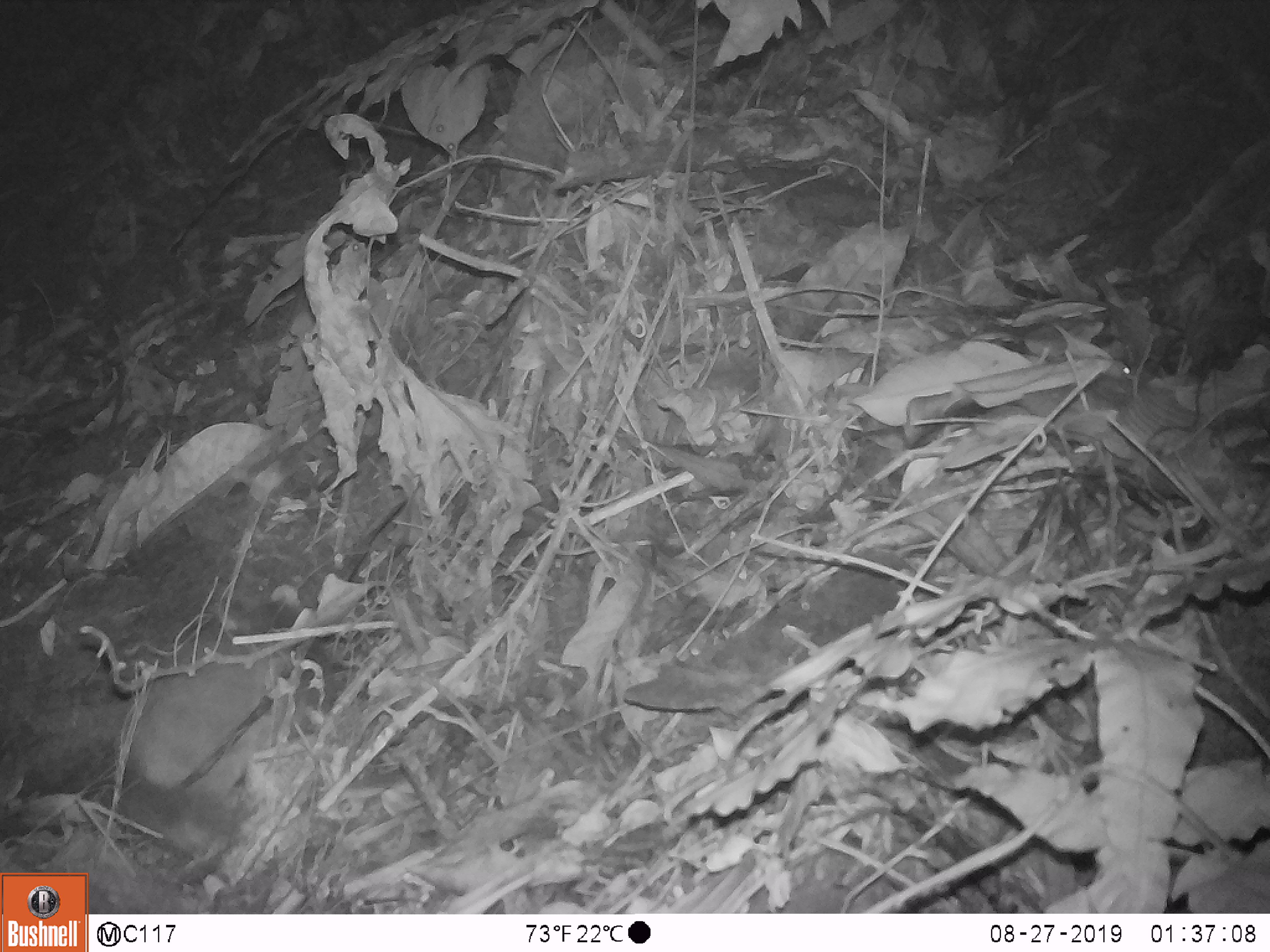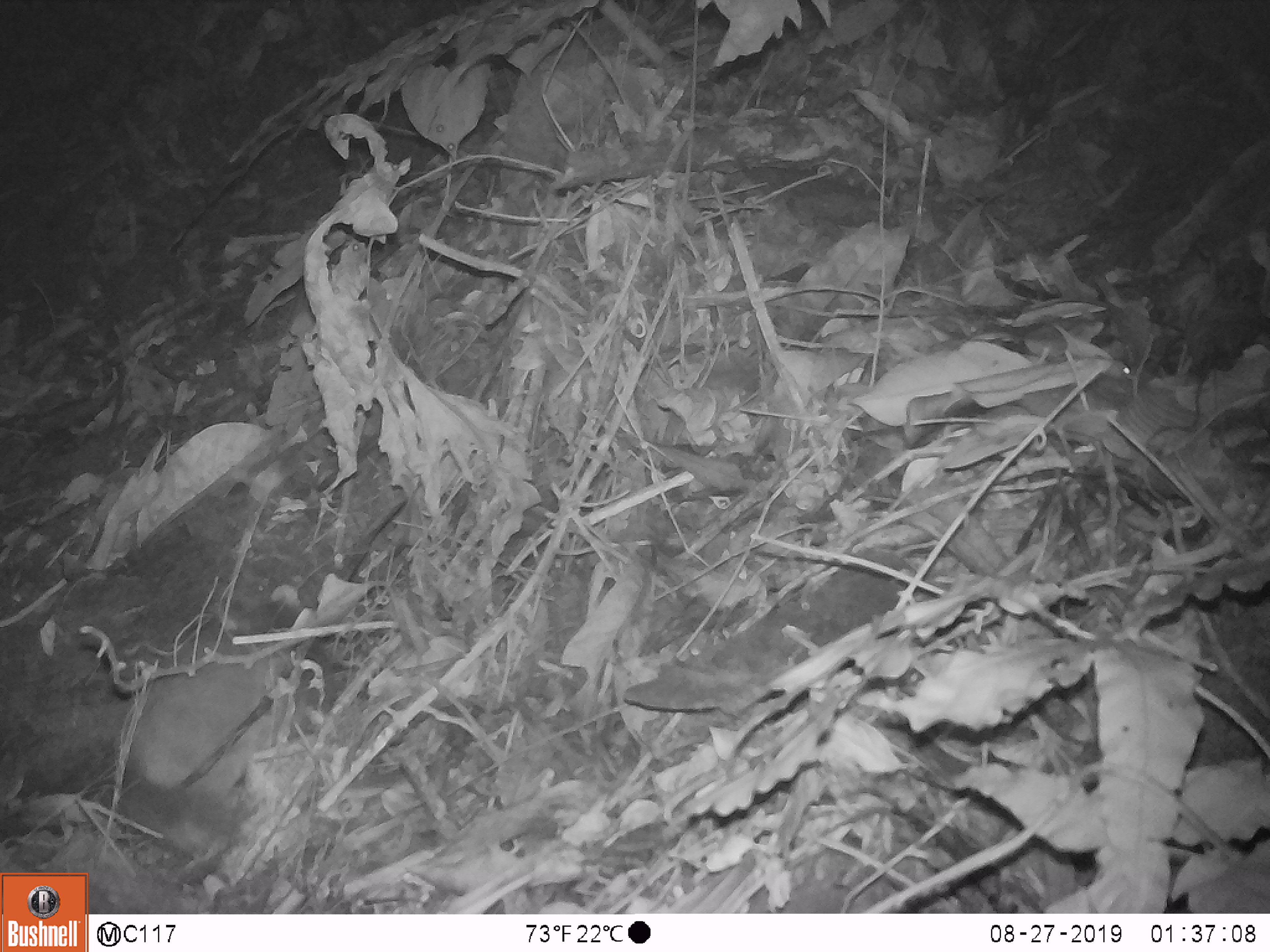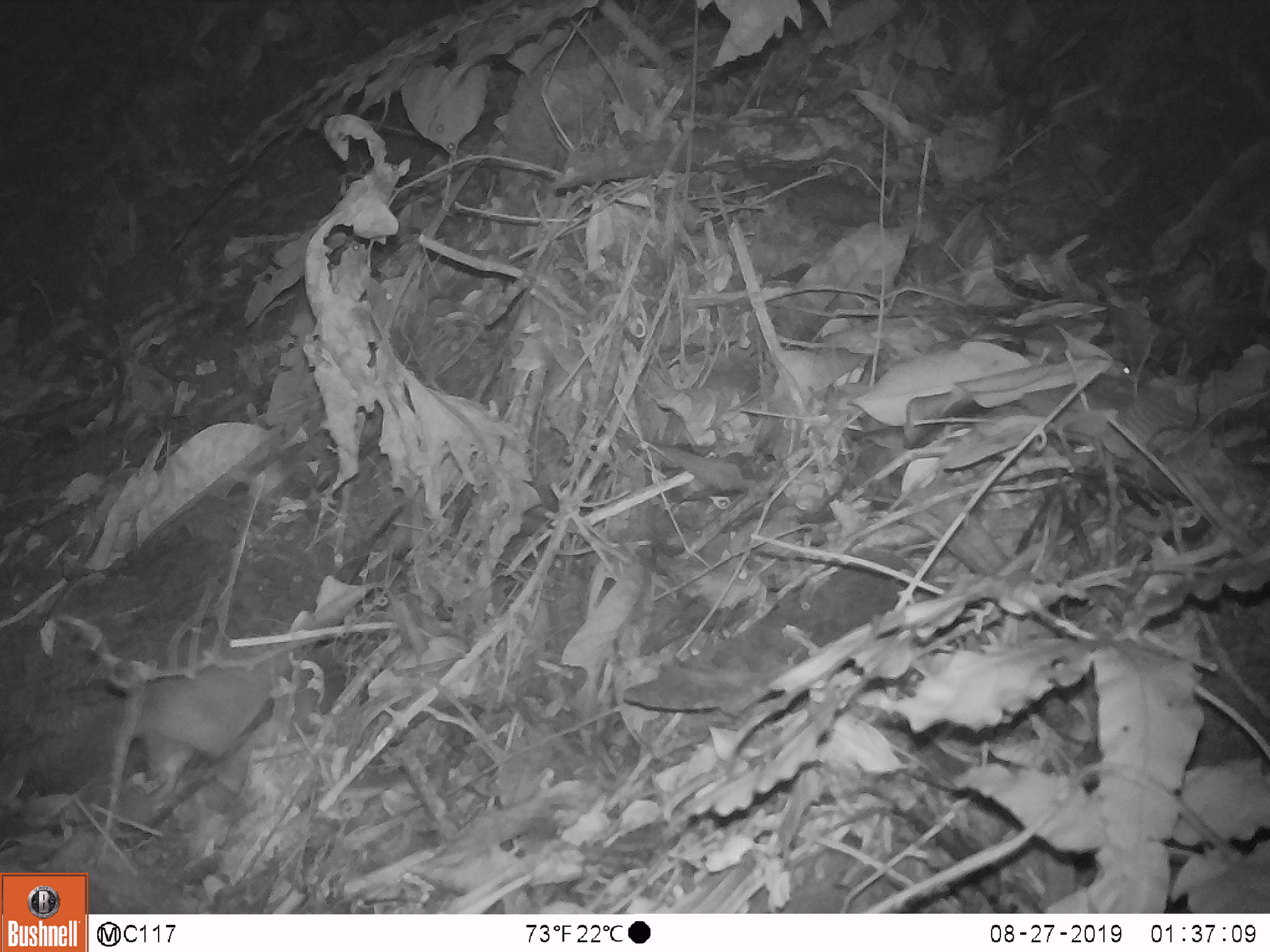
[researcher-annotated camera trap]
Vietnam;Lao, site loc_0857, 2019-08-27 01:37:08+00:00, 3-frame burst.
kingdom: Animalia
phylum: Chordata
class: Mammalia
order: Carnivora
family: Mustelidae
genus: Melogale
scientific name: Melogale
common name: ferret badger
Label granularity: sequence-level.